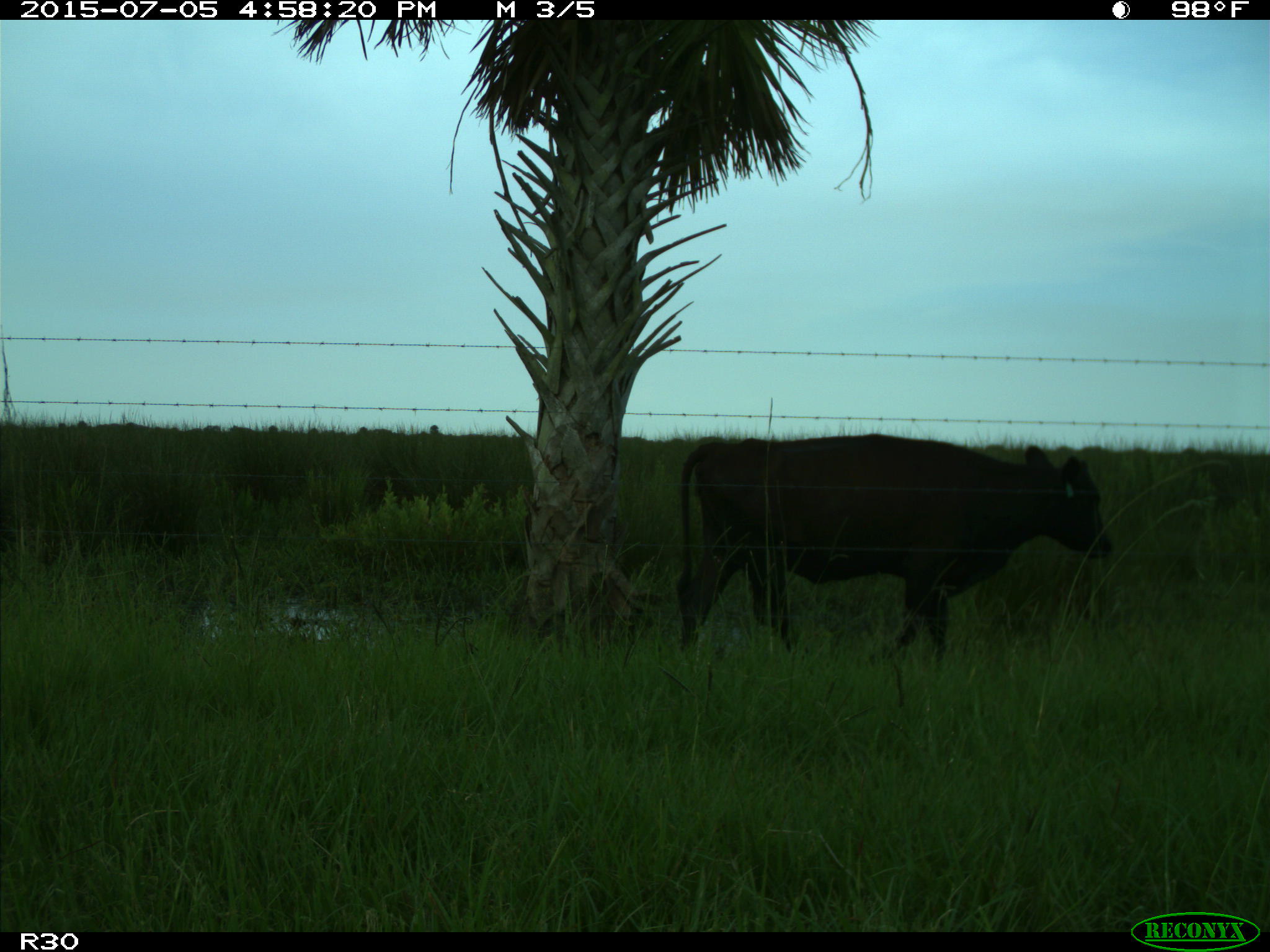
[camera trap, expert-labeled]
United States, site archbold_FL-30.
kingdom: Animalia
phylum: Chordata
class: Mammalia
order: Artiodactyla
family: Bovidae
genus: Bos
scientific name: Bos taurus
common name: domestic cow